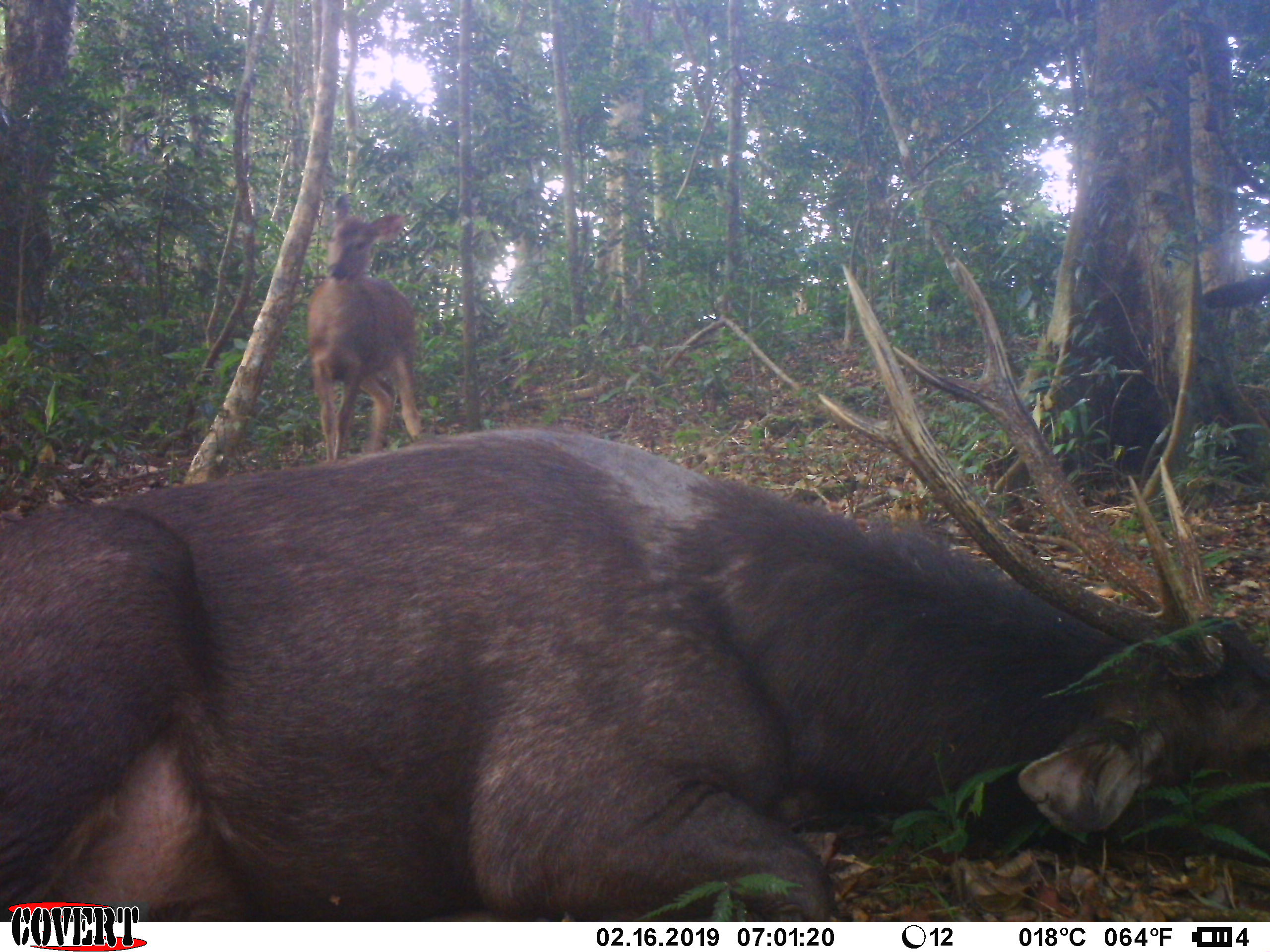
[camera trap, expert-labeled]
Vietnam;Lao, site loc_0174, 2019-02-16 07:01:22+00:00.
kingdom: Animalia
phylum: Chordata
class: Mammalia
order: Artiodactyla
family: Cervidae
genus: Rusa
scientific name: Rusa unicolor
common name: sambar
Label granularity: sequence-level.